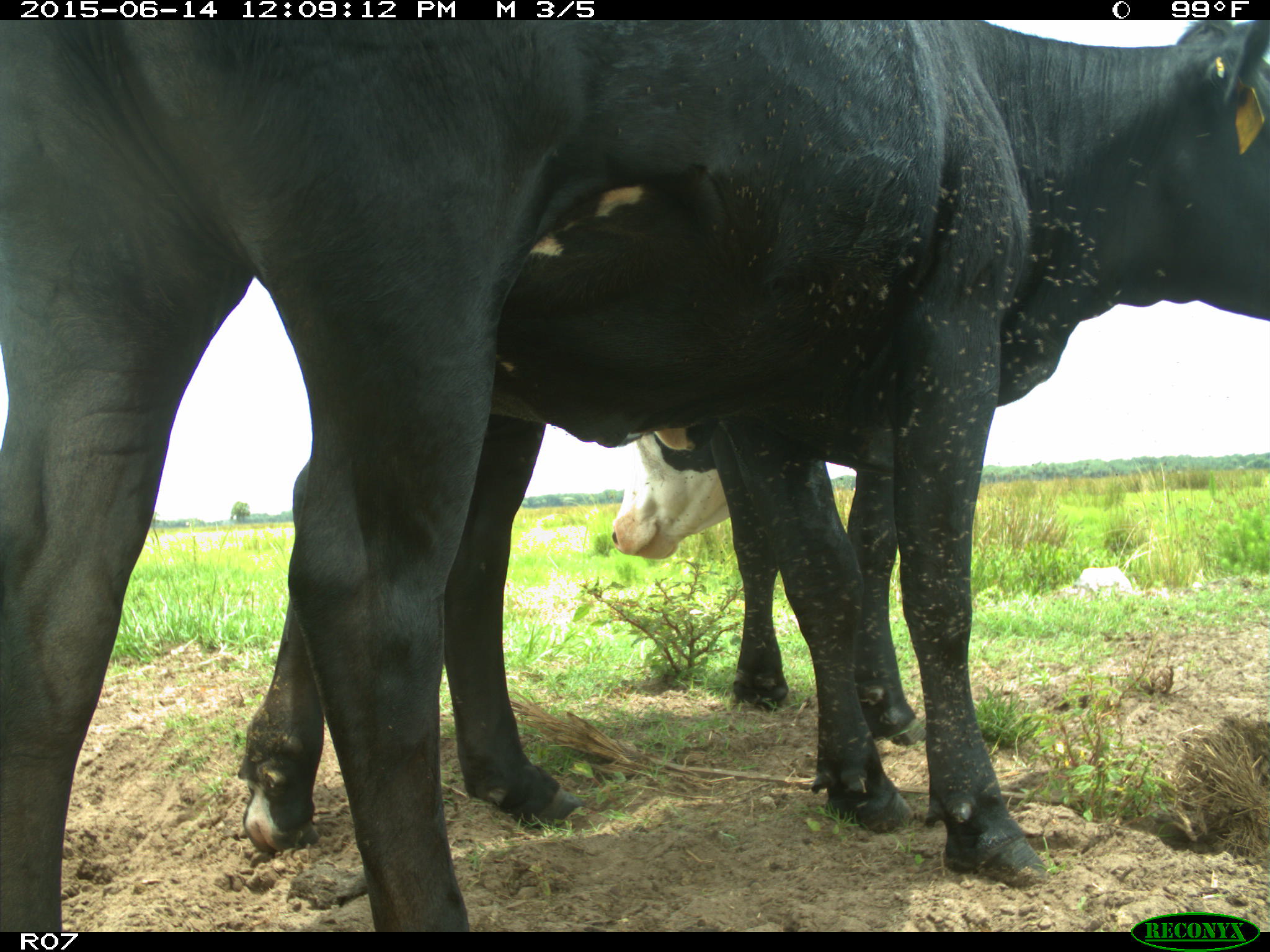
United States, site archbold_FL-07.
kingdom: Animalia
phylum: Chordata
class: Mammalia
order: Artiodactyla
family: Bovidae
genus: Bos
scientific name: Bos taurus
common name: domestic cow